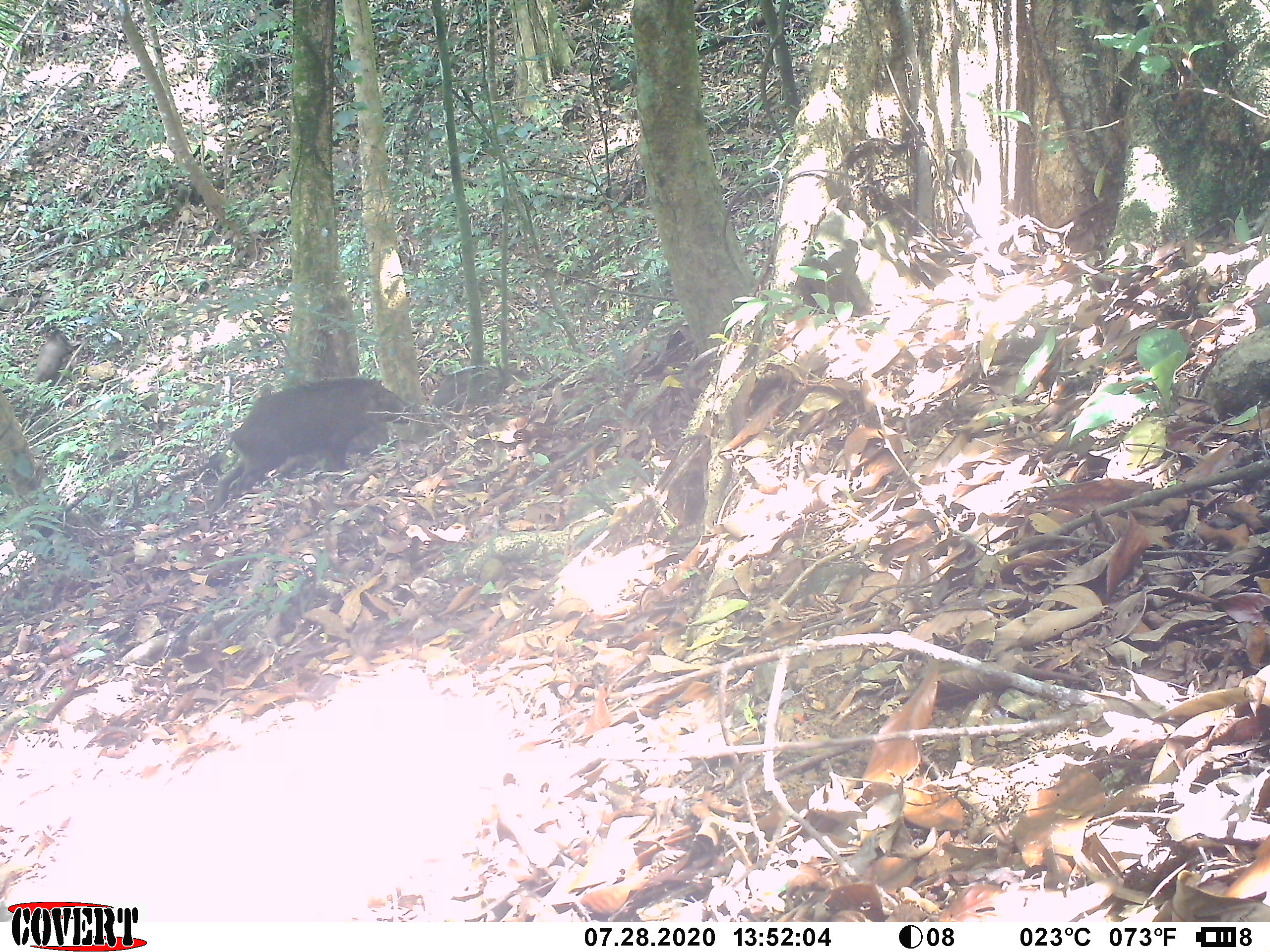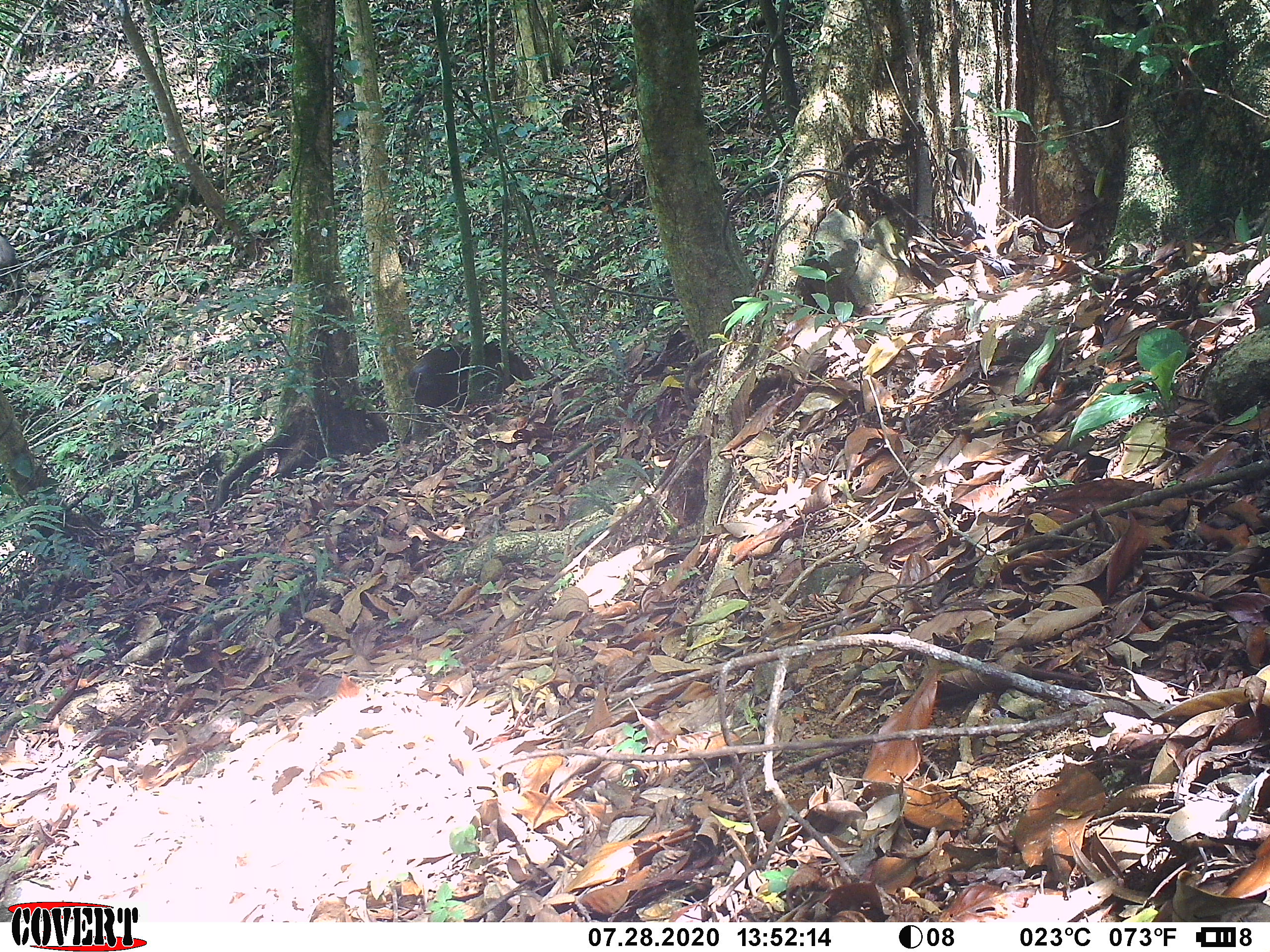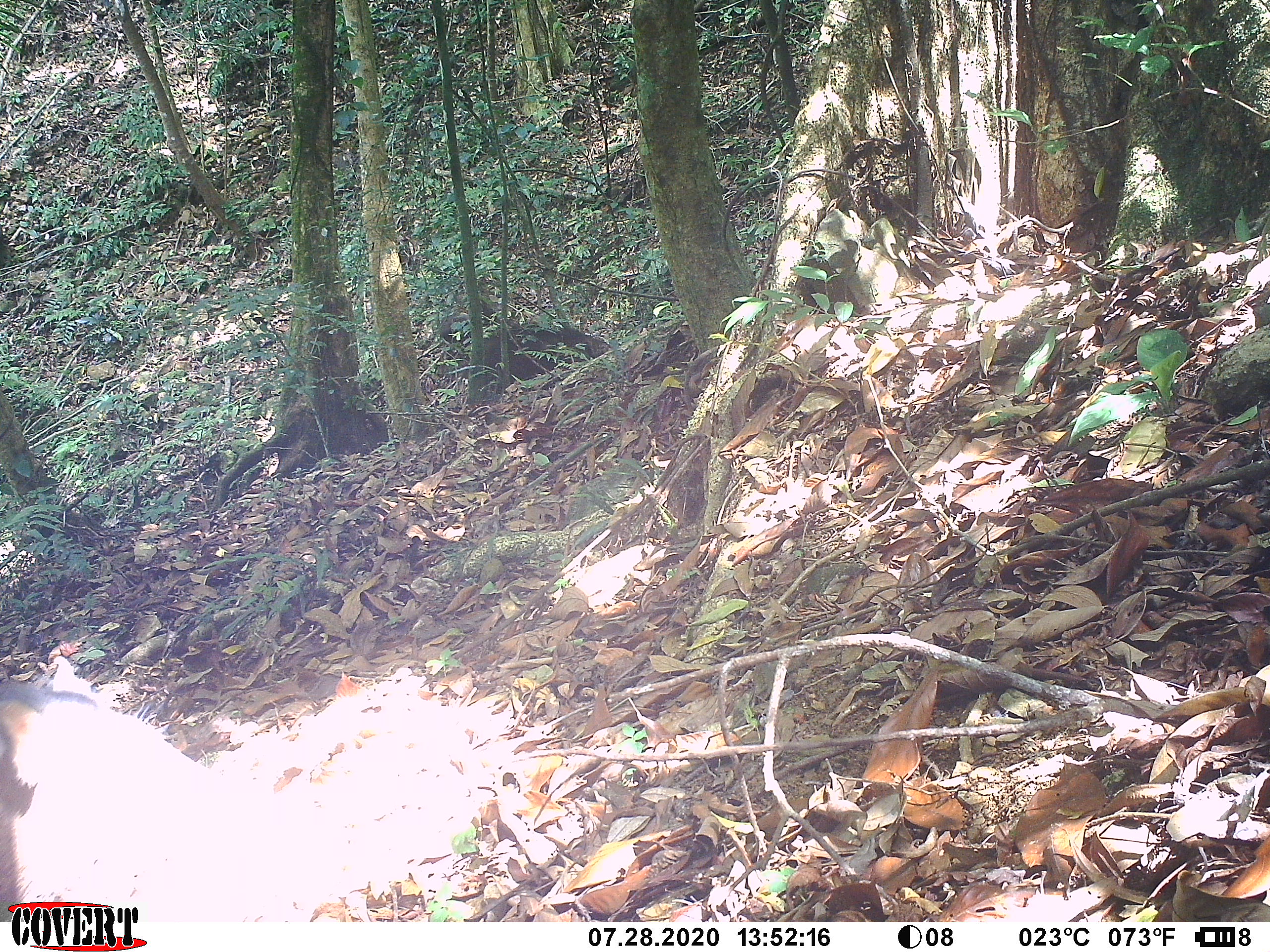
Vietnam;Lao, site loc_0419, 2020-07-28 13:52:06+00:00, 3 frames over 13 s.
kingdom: Animalia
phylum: Chordata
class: Mammalia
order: Artiodactyla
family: Suidae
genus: Sus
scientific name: Sus scrofa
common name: eurasian wild pig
Eurasian wild pig (Sus scrofa). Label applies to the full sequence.